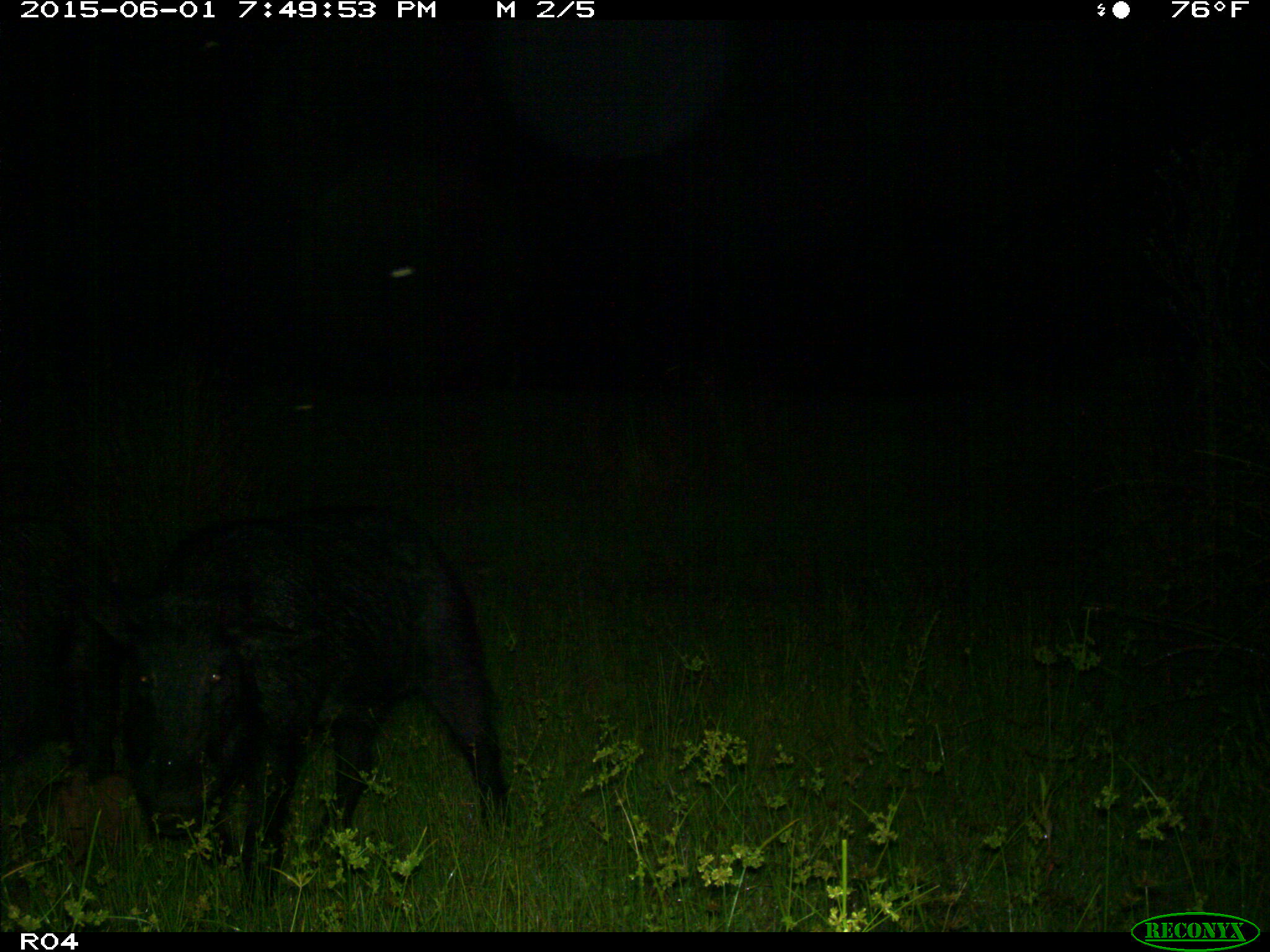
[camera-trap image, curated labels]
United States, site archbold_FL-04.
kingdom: Animalia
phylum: Chordata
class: Mammalia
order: Artiodactyla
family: Suidae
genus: Sus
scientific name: Sus scrofa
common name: wild boar